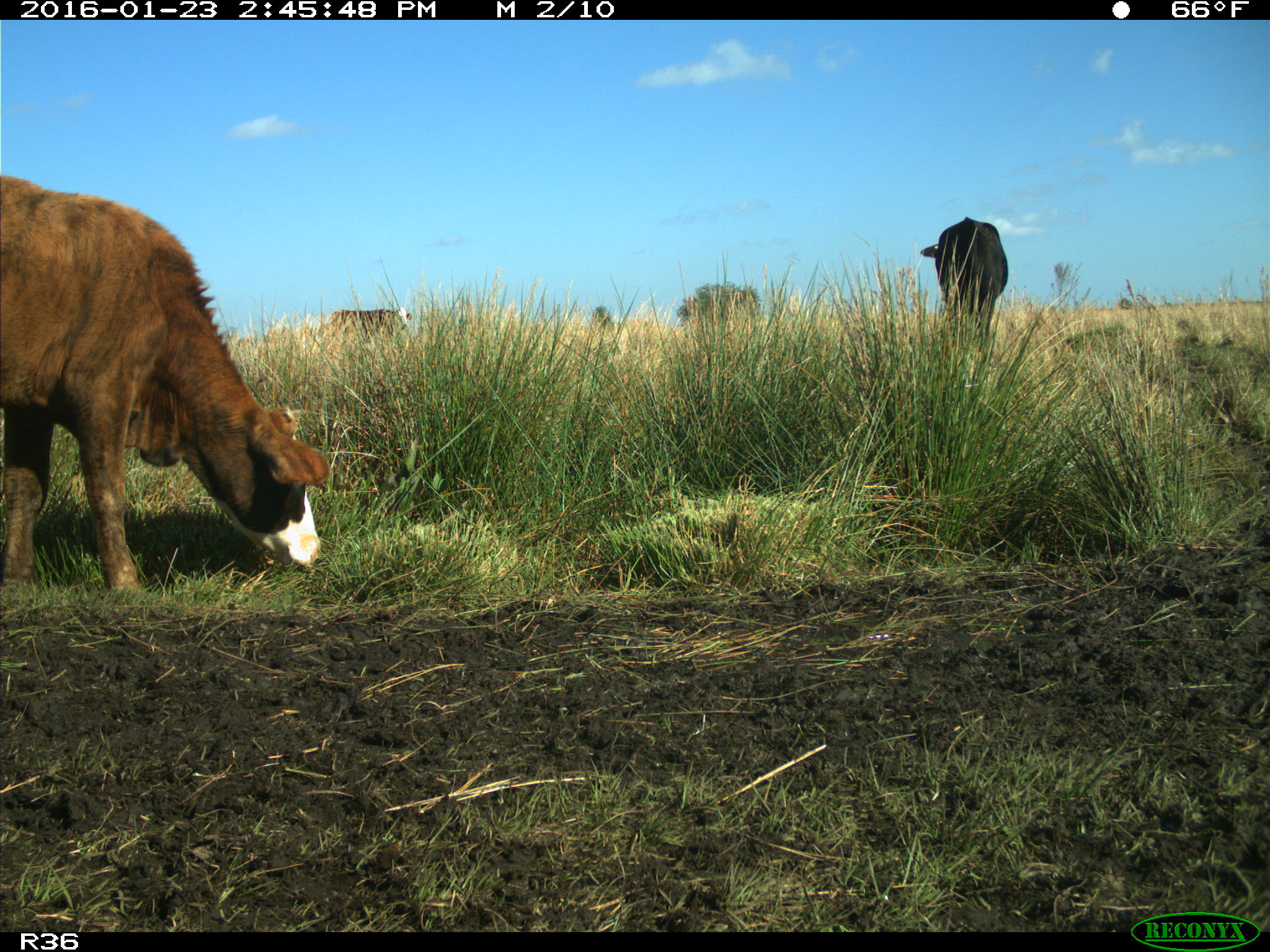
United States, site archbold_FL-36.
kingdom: Animalia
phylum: Chordata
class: Mammalia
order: Artiodactyla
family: Bovidae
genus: Bos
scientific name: Bos taurus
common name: domestic cow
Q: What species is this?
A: Bos taurus (domestic cow).